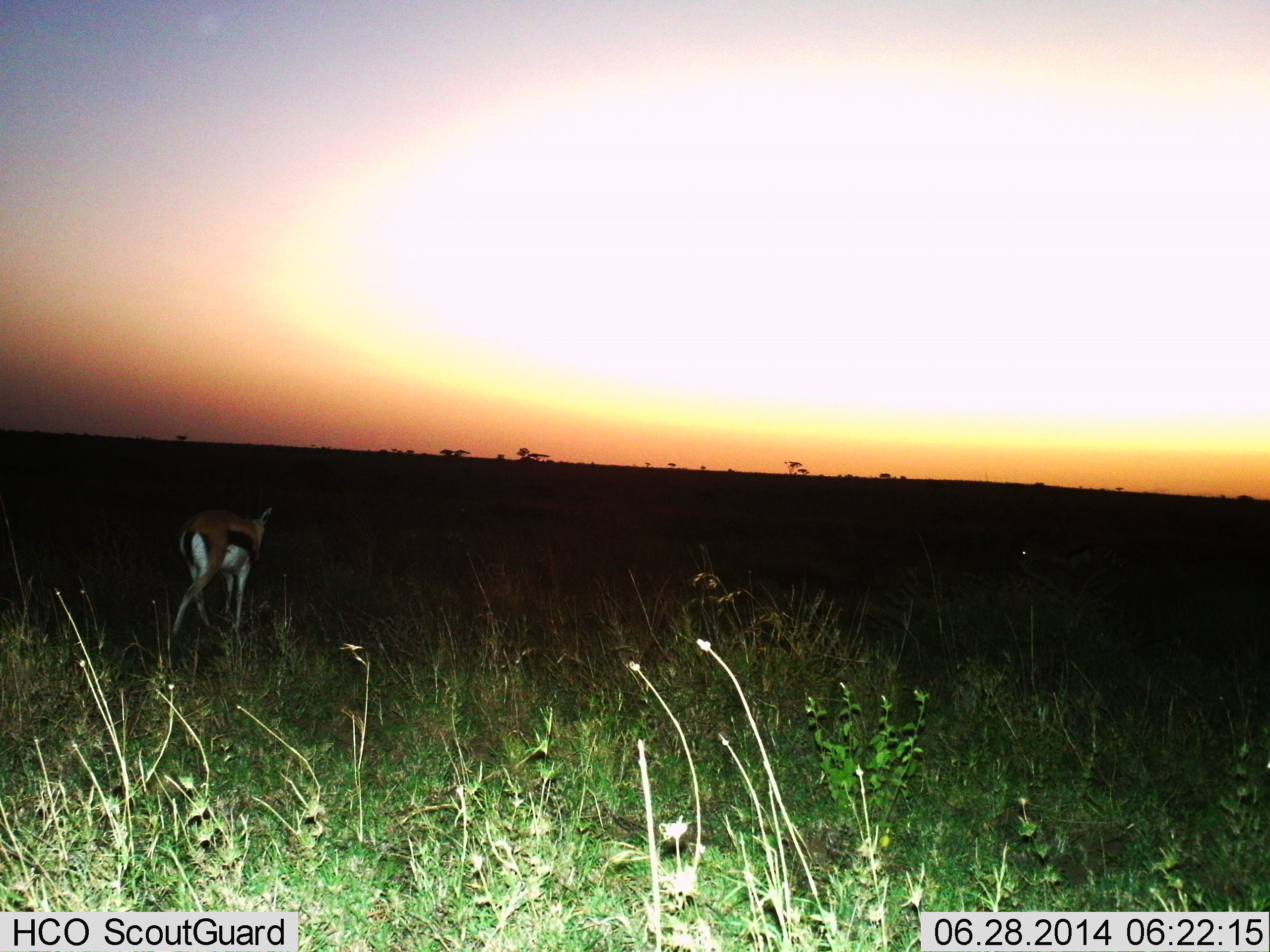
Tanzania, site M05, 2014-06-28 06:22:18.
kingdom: Animalia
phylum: Chordata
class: Mammalia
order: Artiodactyla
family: Bovidae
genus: Eudorcas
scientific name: Eudorcas thomsonii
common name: thomson's gazelle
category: gazellethomsons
Gazellethomsons (thomson's gazelle) (Eudorcas thomsonii), count 1. Behavior (volunteer vote fractions): standing 50%, resting 0%, moving 60%, interacting 0%. Young present (vote fraction): 0%. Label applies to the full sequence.